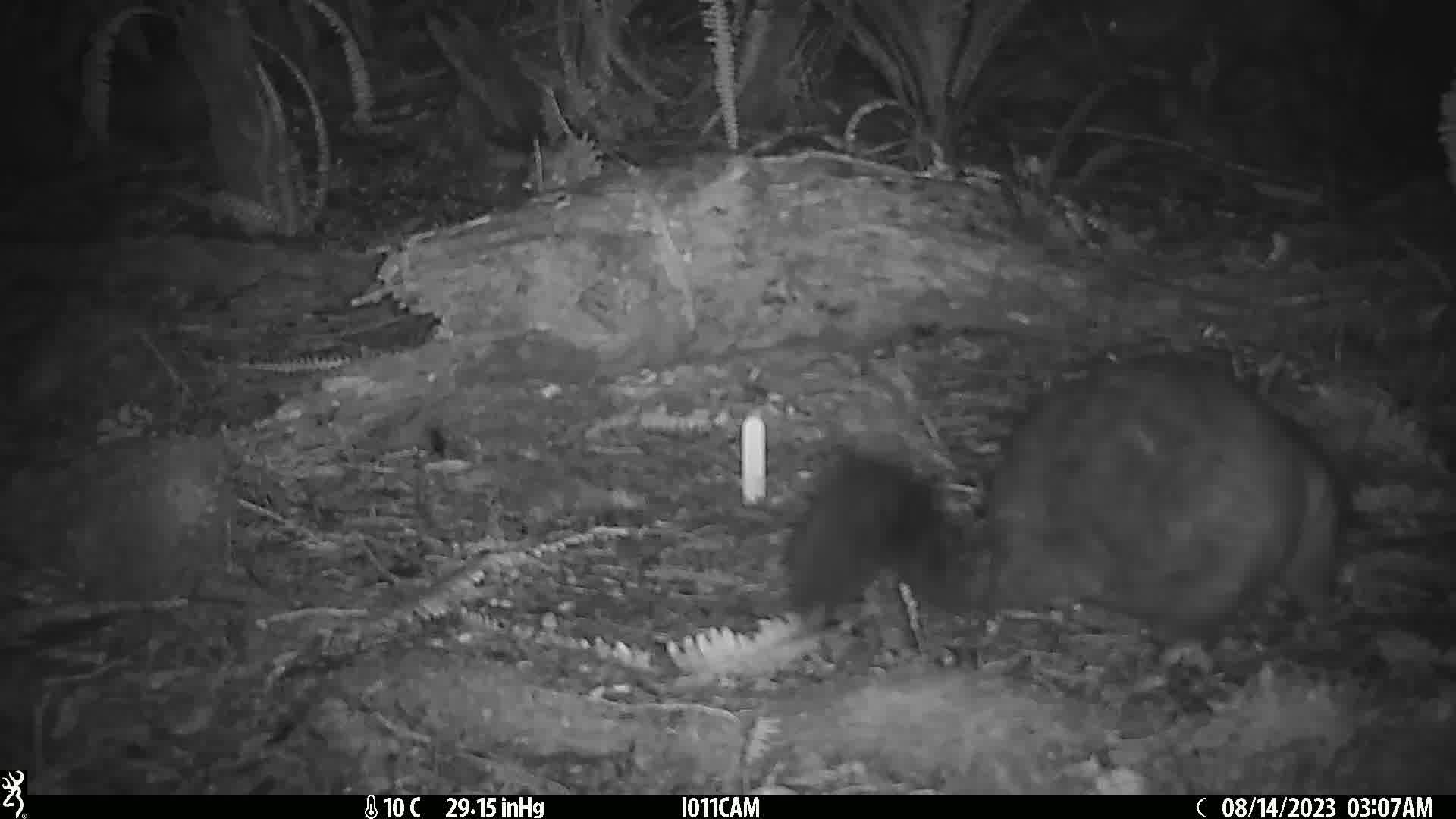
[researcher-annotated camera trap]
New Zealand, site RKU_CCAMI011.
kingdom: Animalia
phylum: Chordata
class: Mammalia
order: Diprotodontia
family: Phalangeridae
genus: Trichosurus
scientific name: Trichosurus vulpecula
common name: common brushtail possum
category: possum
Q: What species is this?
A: Possum (common brushtail possum) (Trichosurus vulpecula).